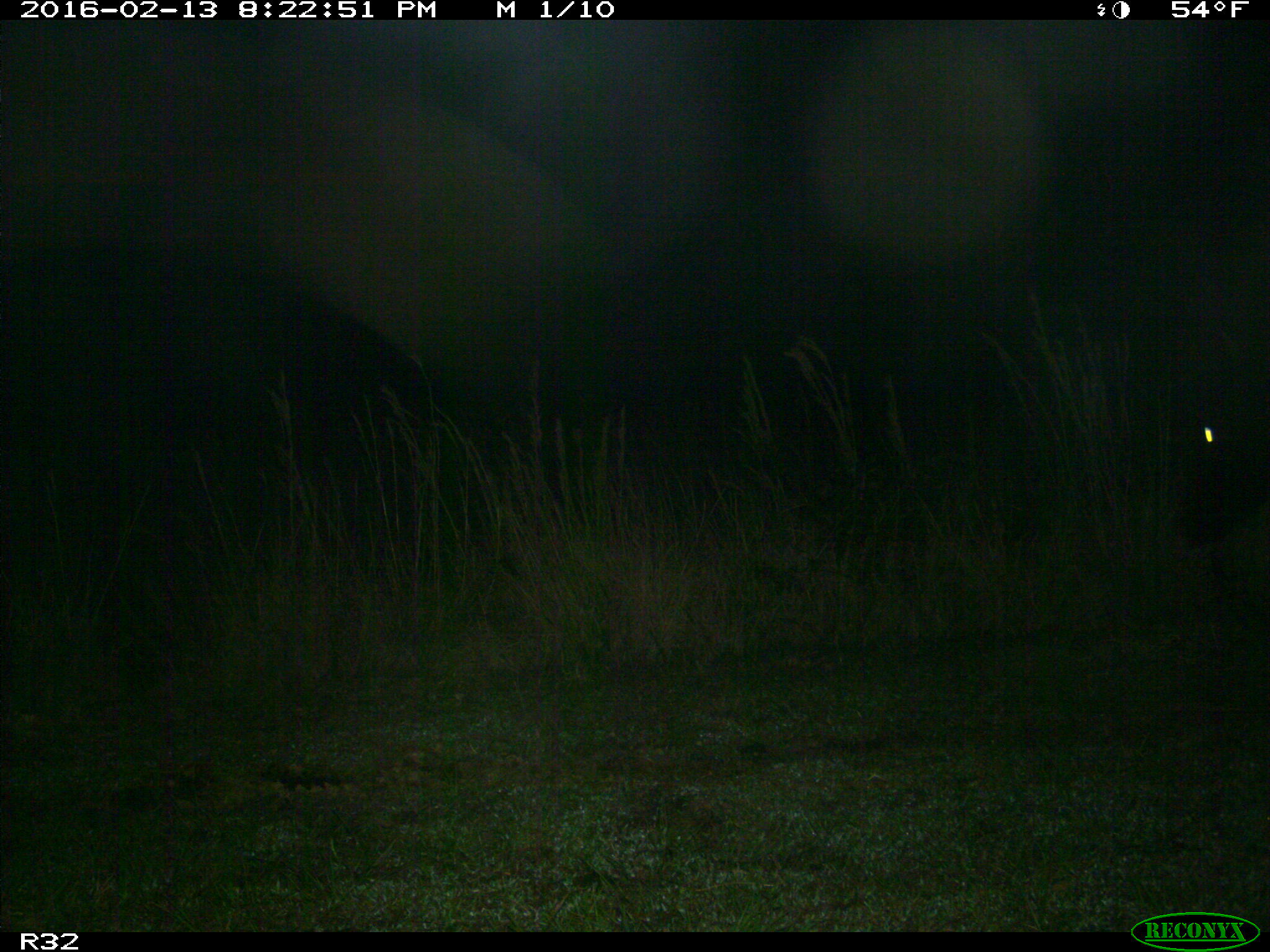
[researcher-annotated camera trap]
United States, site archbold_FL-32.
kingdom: Animalia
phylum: Chordata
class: Mammalia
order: Artiodactyla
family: Bovidae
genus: Bos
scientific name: Bos taurus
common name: domestic cow